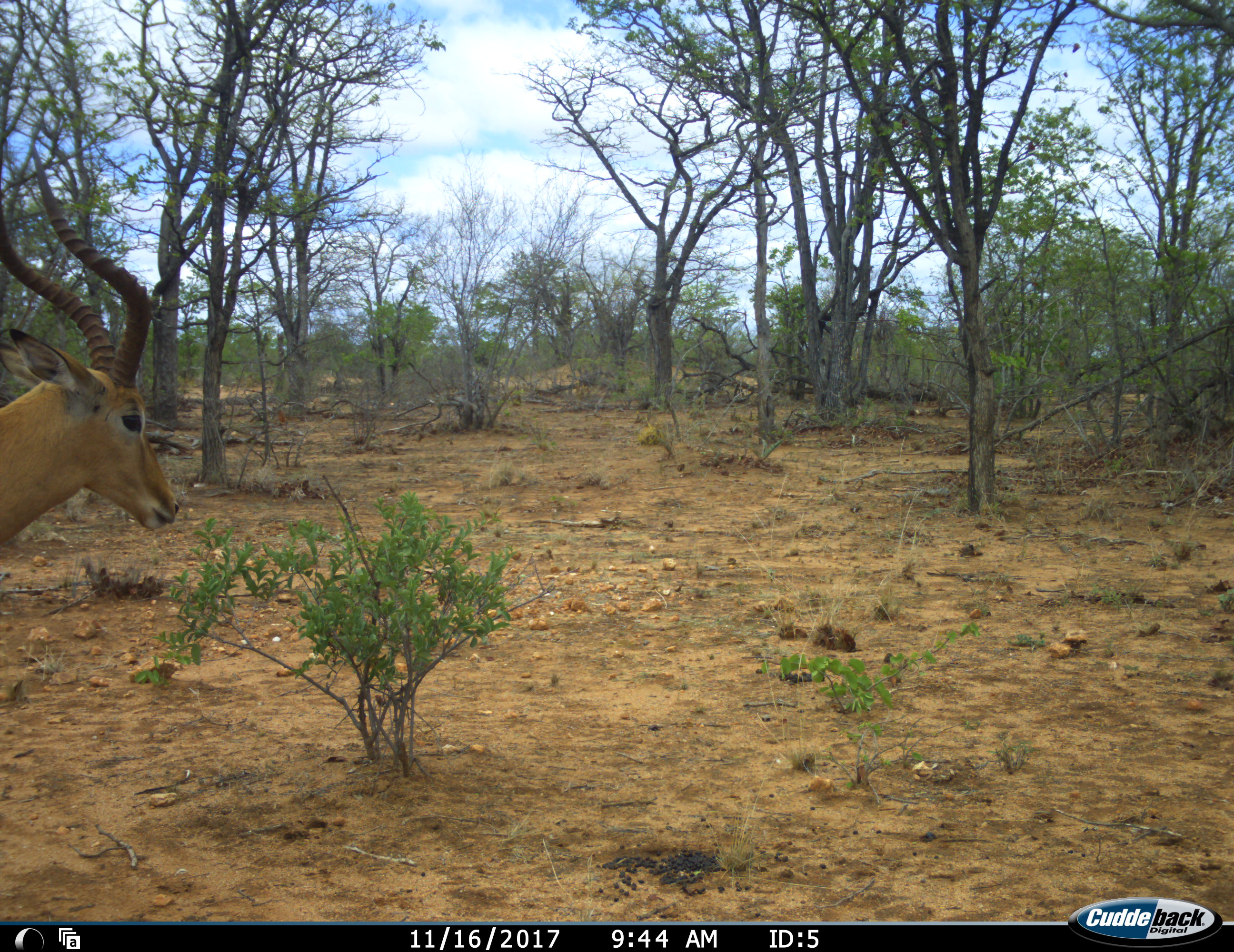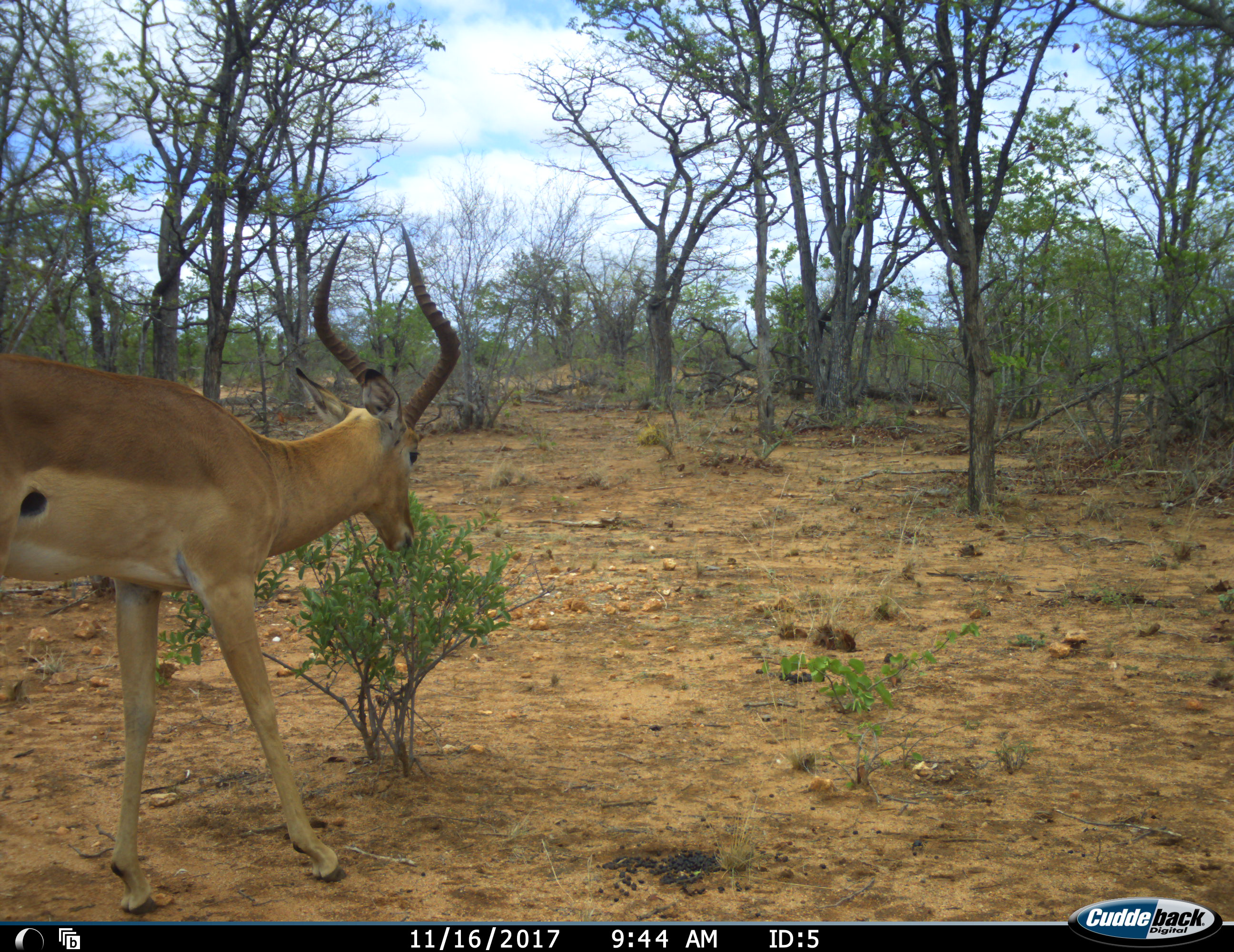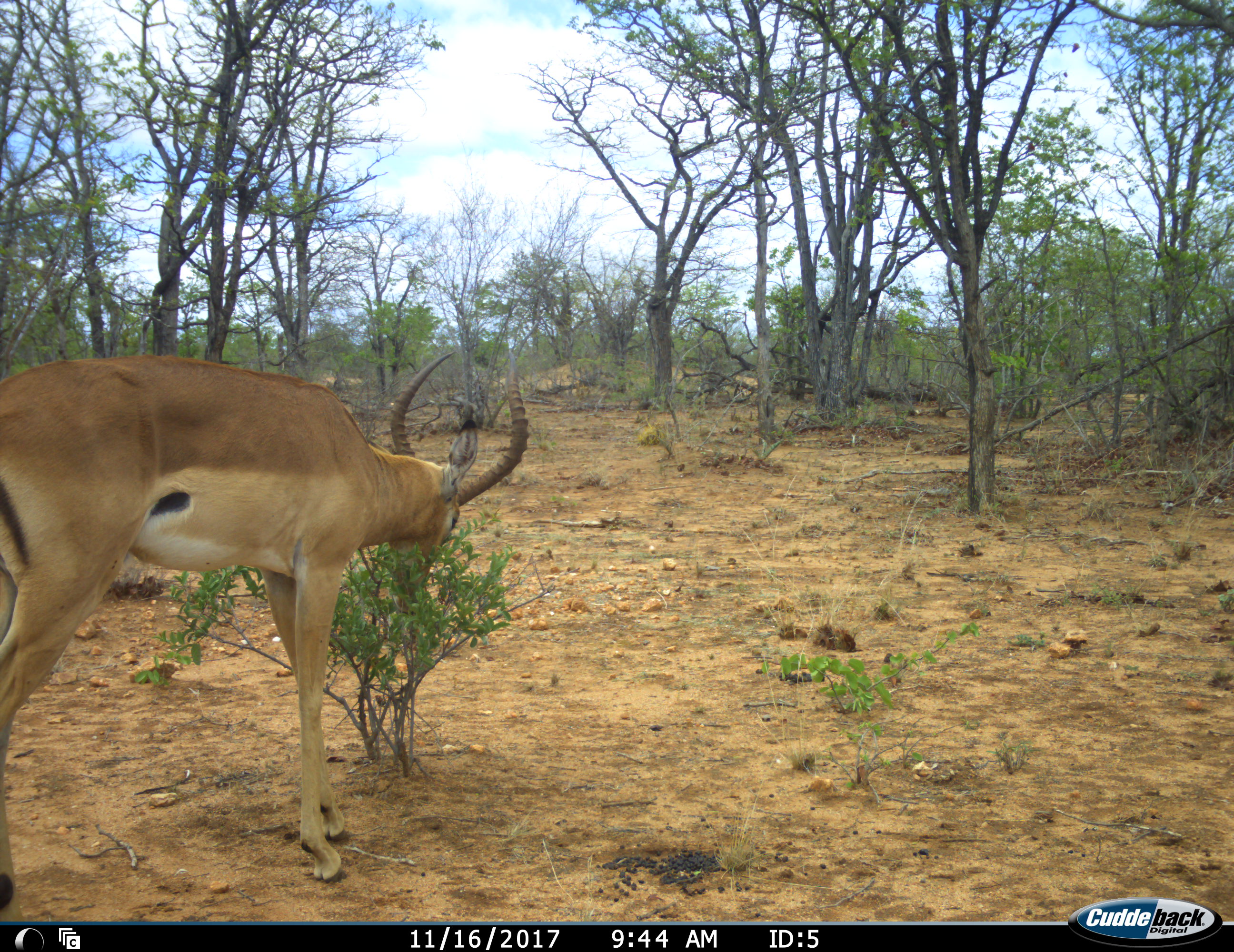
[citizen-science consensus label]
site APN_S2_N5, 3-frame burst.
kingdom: Animalia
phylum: Chordata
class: Mammalia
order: Artiodactyla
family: Bovidae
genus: Aepyceros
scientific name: Aepyceros melampus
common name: impala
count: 1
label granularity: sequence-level